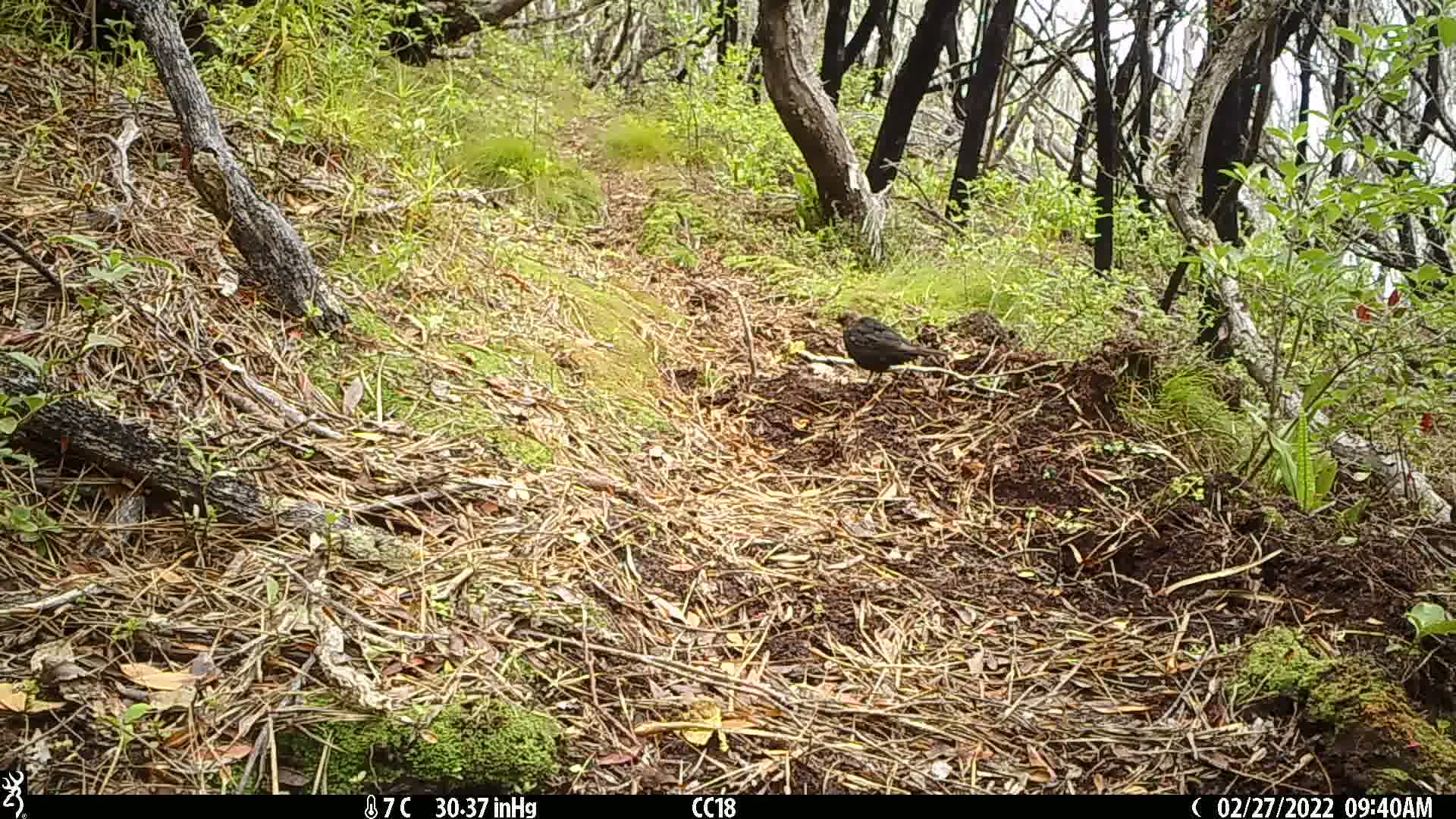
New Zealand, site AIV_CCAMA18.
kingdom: Animalia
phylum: Chordata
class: Aves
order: Passeriformes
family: Turdidae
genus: Turdus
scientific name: Turdus merula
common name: eurasian blackbird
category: blackbird